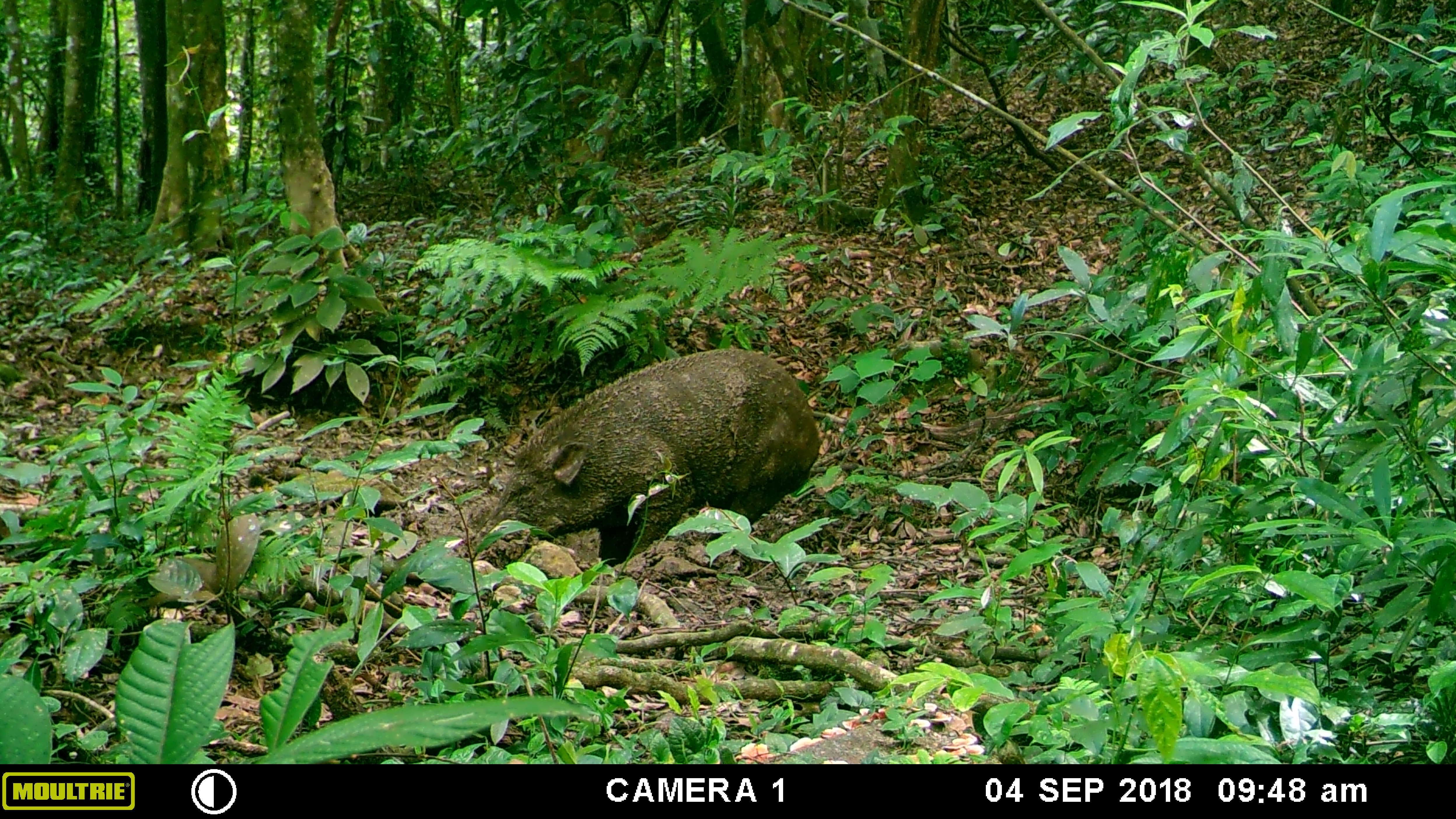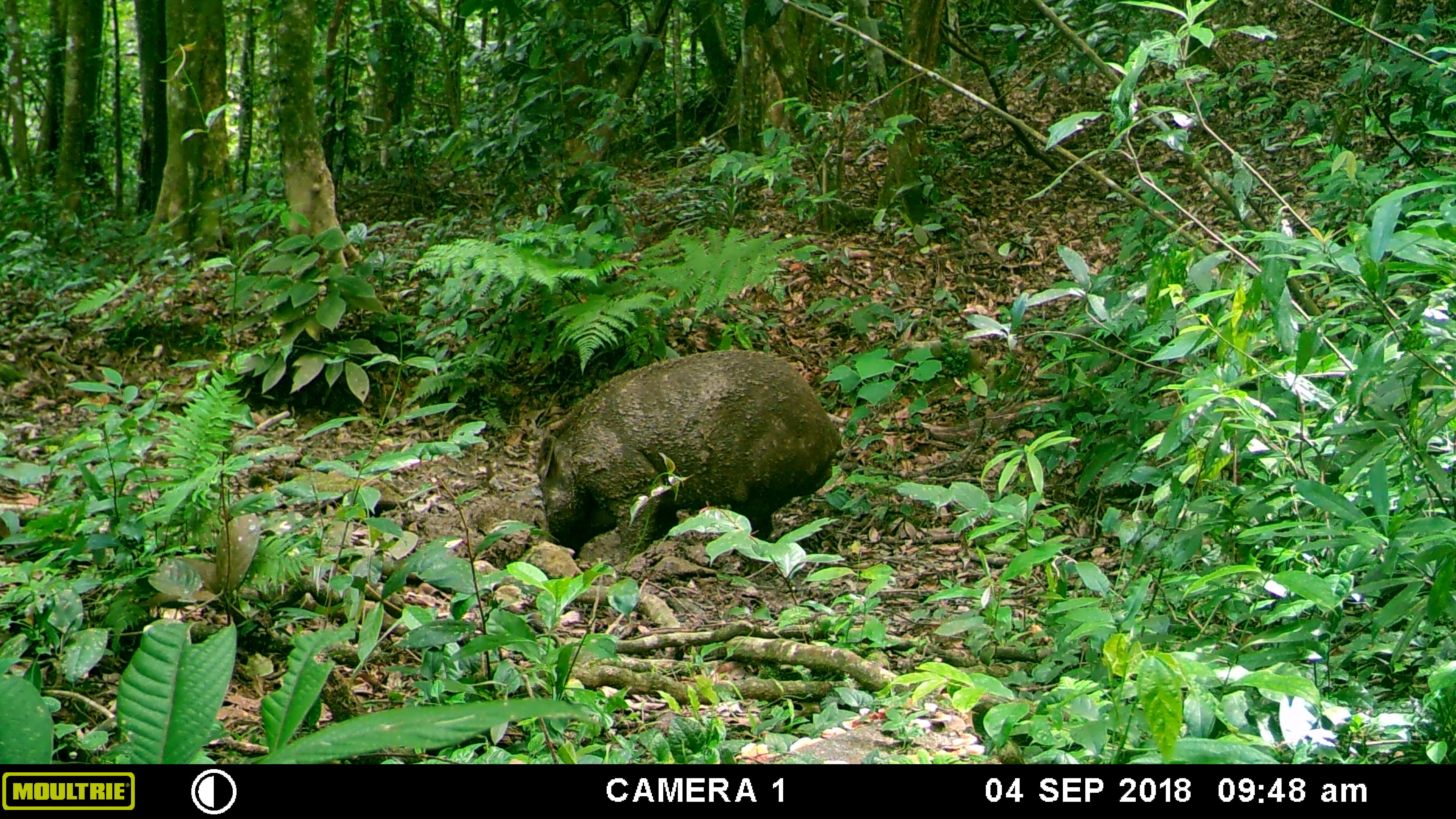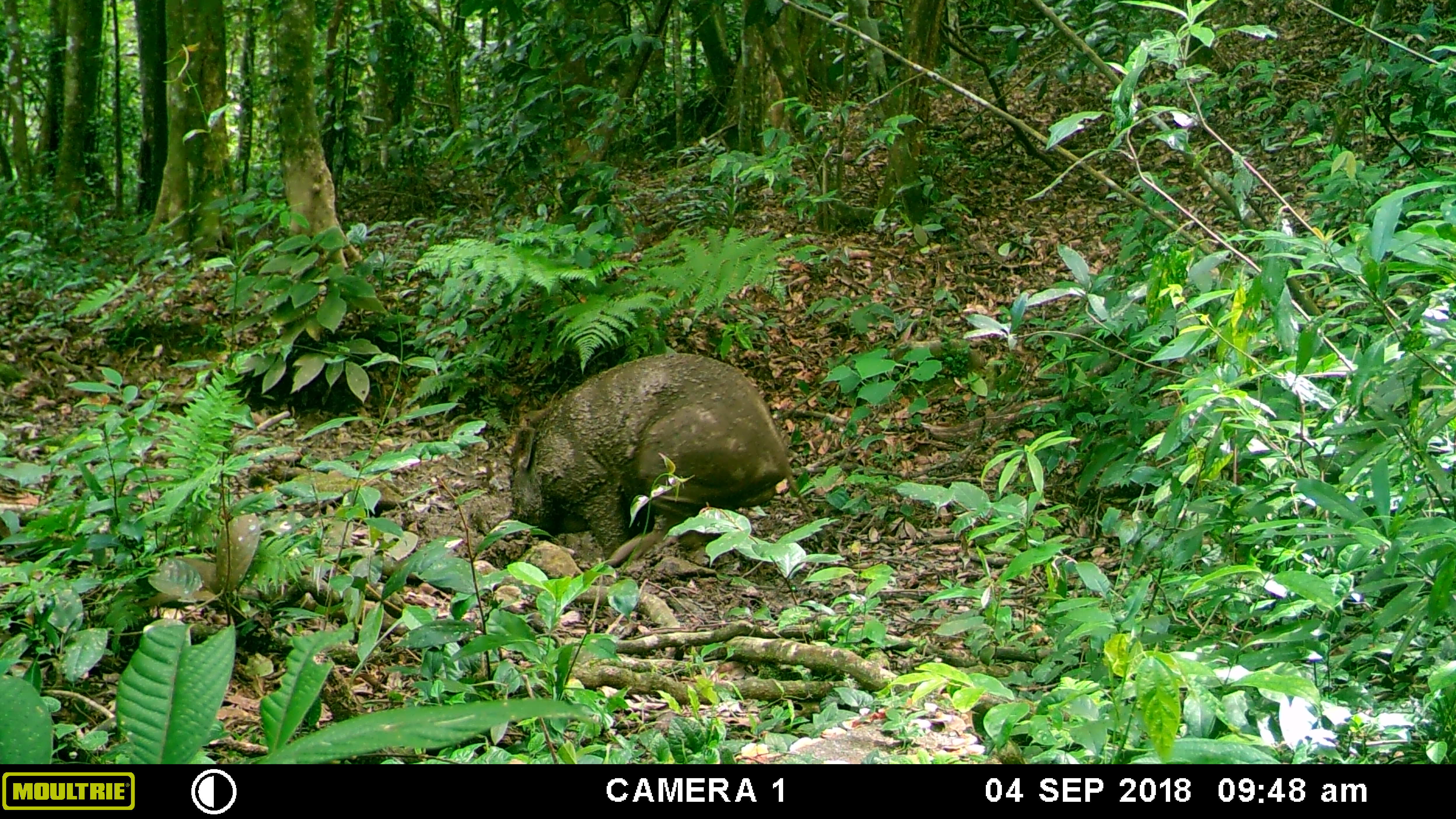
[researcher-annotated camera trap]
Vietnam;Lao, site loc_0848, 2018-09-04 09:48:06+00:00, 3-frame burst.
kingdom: Animalia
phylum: Chordata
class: Mammalia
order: Artiodactyla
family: Suidae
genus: Sus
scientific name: Sus scrofa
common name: eurasian wild pig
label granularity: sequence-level